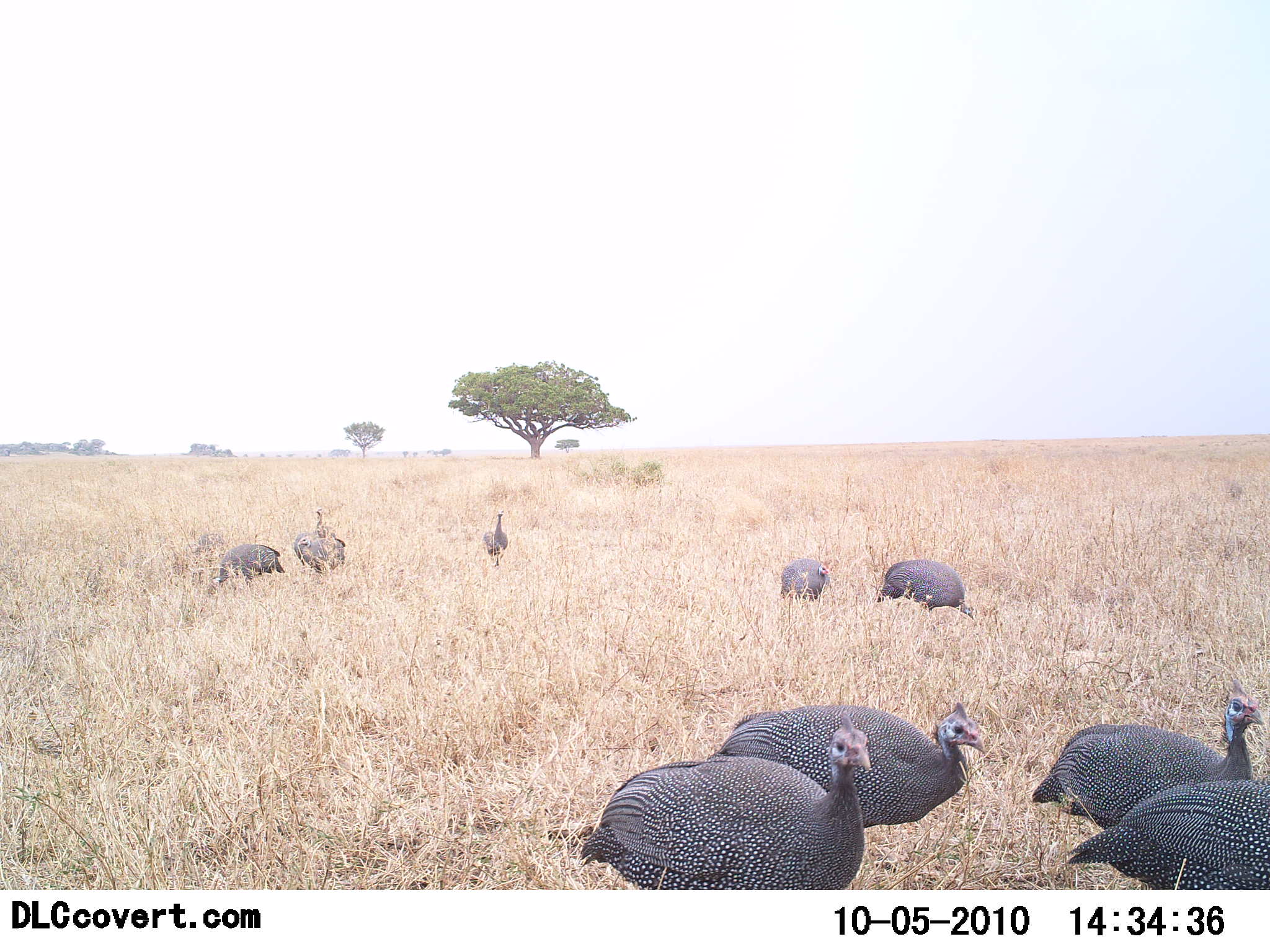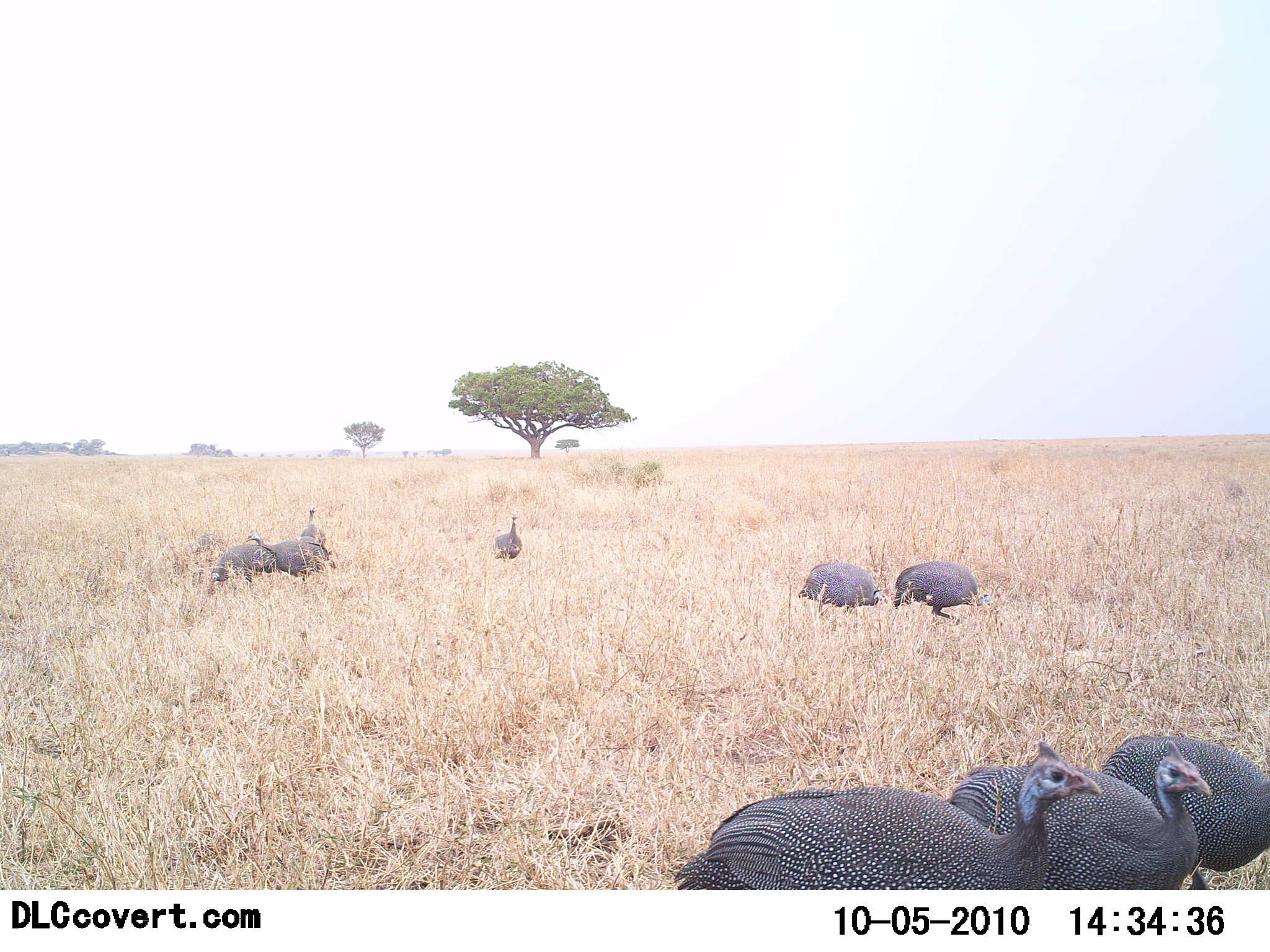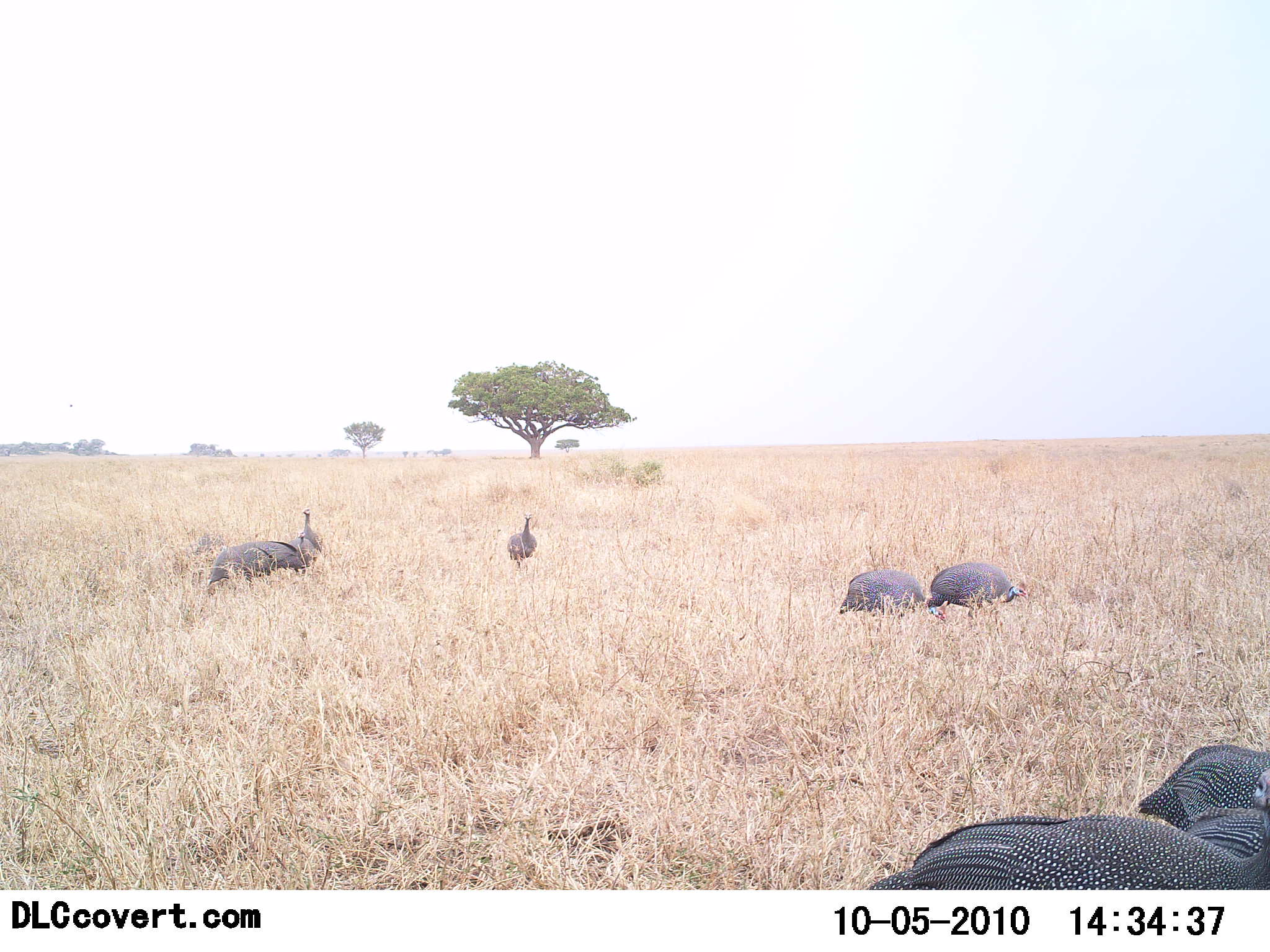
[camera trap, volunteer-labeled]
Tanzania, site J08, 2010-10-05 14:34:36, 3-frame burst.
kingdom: Animalia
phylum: Chordata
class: Aves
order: Galliformes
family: Numididae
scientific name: Numididae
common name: guinea fowl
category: guineafowl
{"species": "guineafowl (guinea fowl) (Numididae)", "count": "9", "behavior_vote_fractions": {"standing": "22%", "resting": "0%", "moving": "89%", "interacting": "0%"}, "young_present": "0%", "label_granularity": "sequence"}